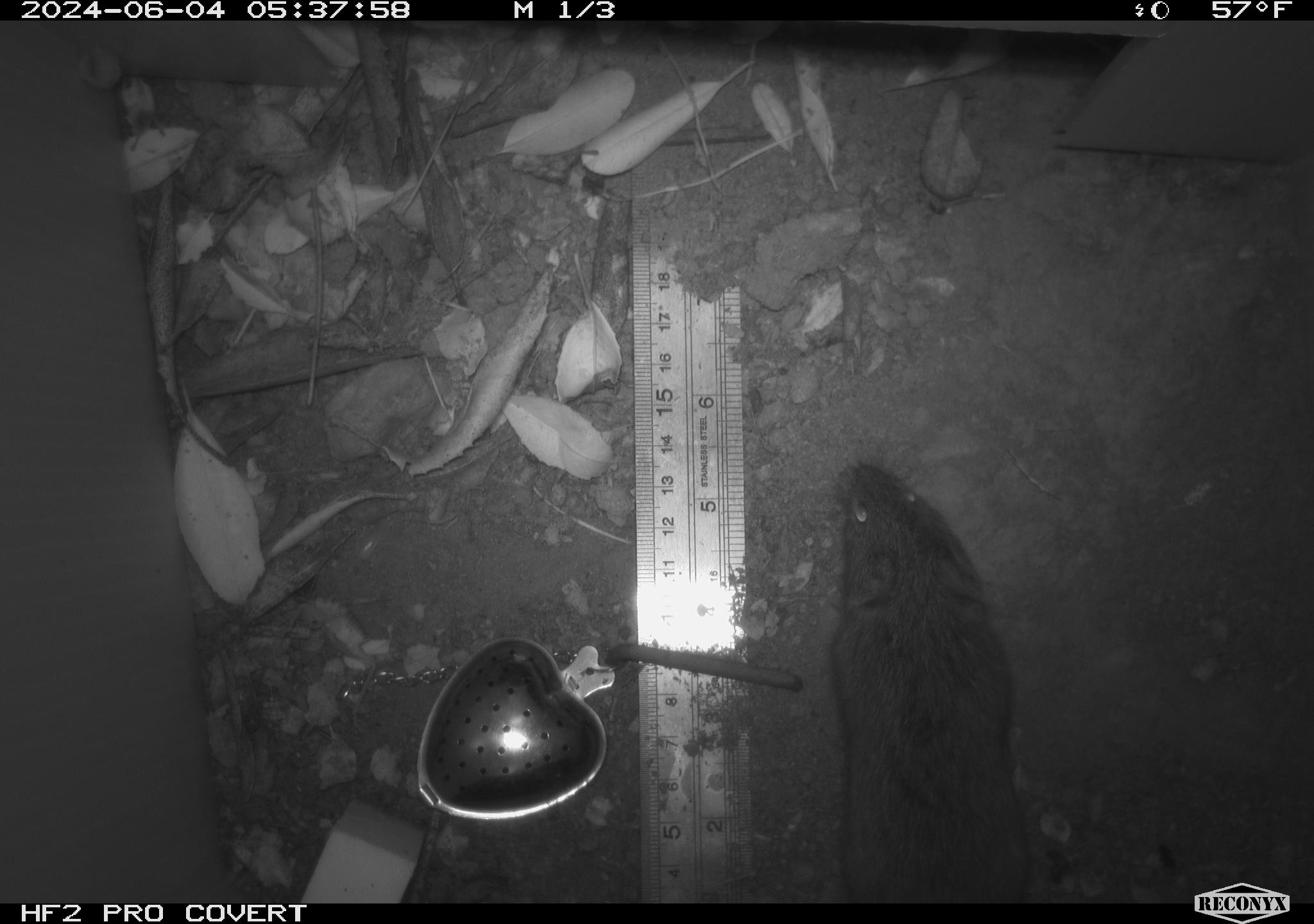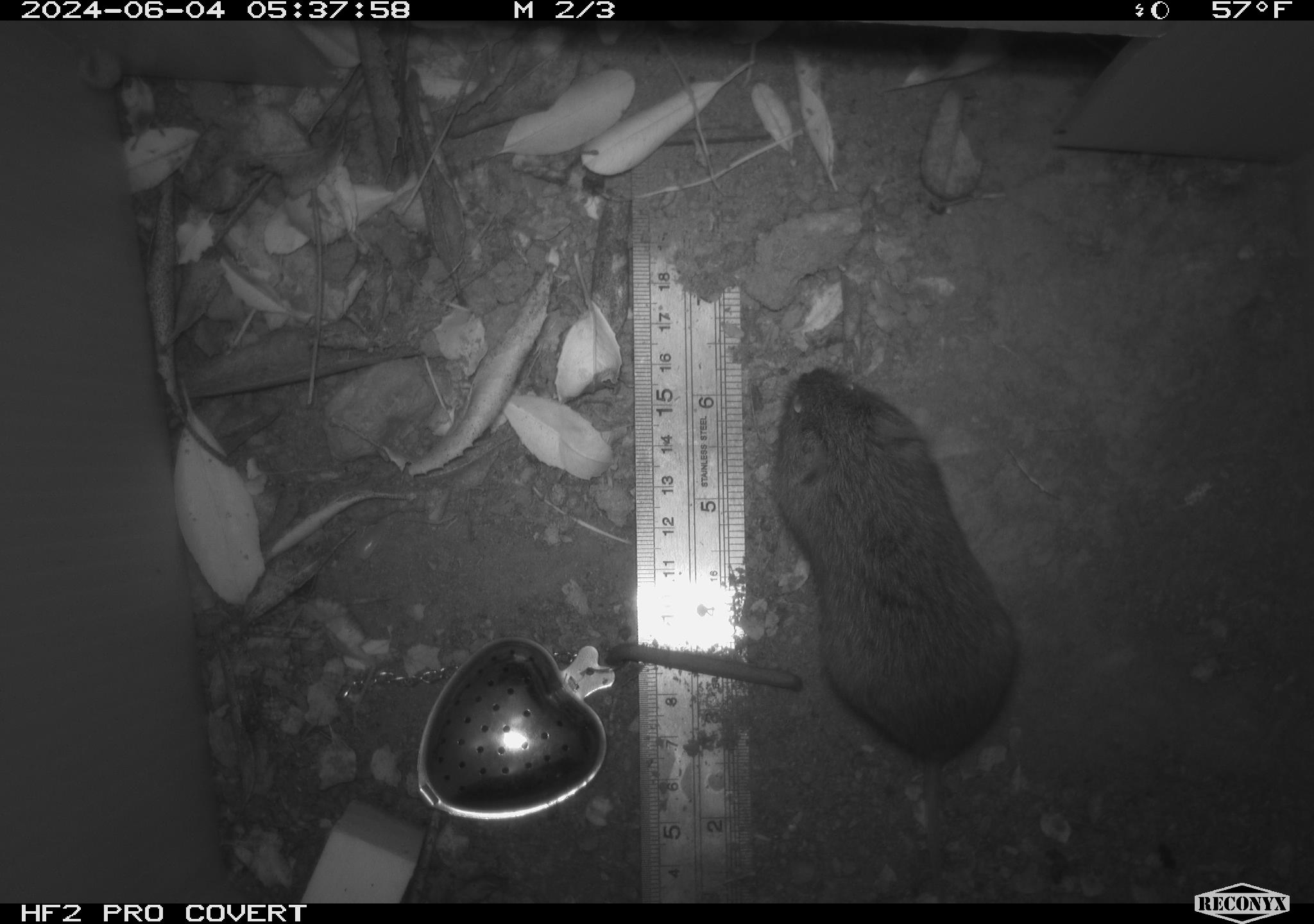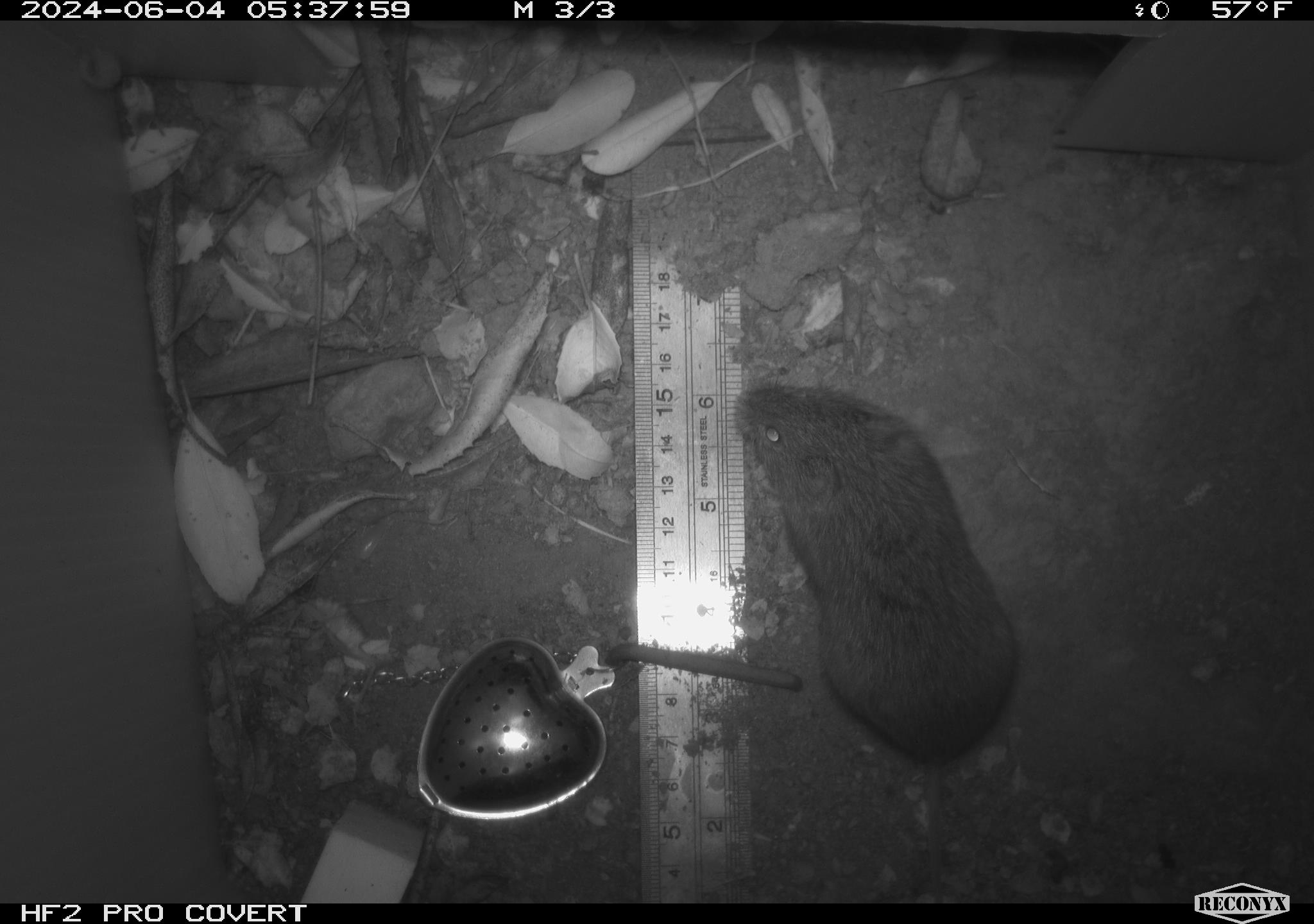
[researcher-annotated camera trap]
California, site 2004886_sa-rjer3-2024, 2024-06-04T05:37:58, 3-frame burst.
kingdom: Animalia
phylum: Chordata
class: Mammalia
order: Rodentia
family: Cricetidae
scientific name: Arvicolinae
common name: voles, lemmings, and muskrats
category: arvicolinae subfamily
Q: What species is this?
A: Arvicolinae subfamily (voles, lemmings, and muskrats) (Arvicolinae).